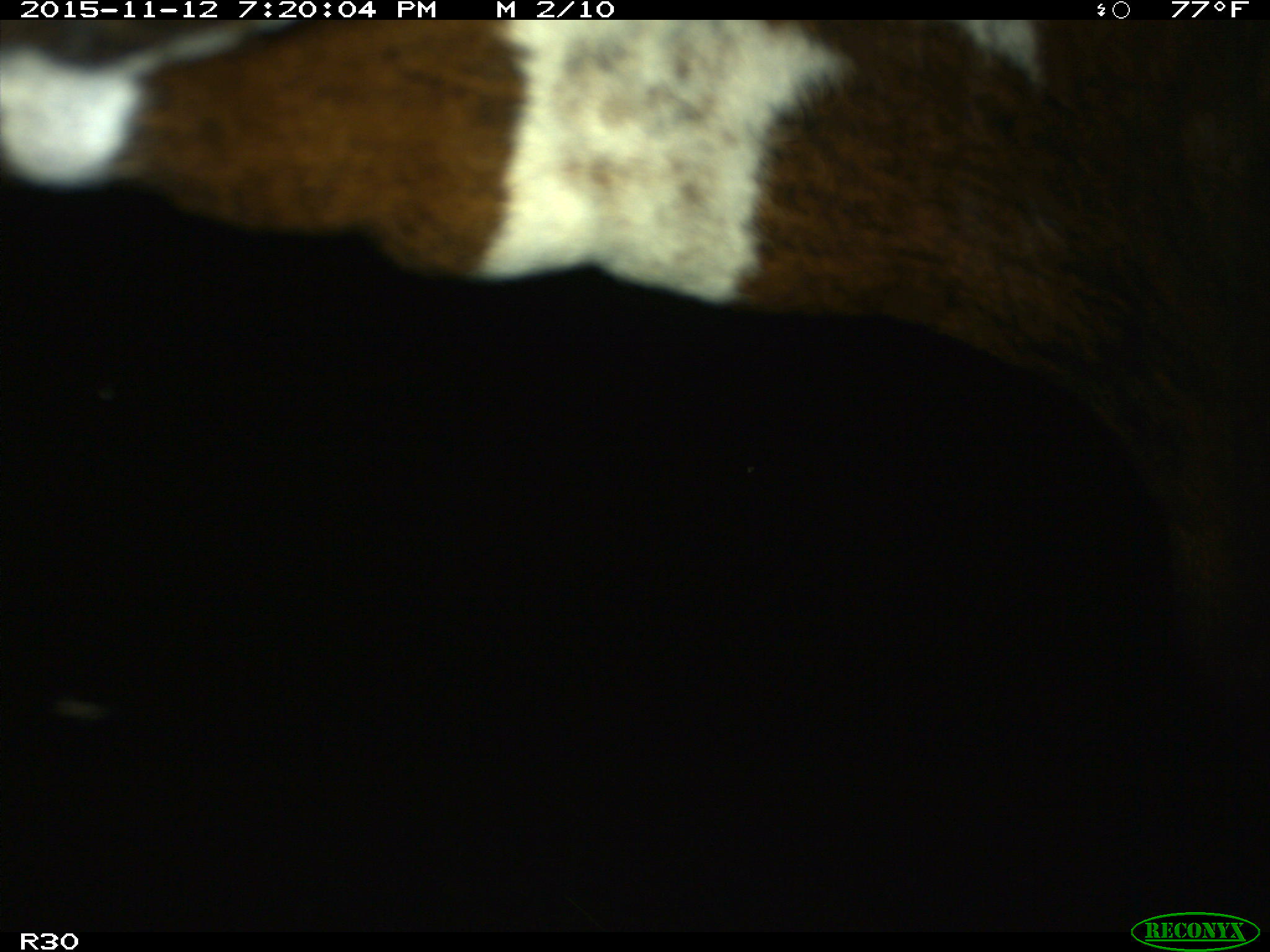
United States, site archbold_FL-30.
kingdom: Animalia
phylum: Chordata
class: Mammalia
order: Artiodactyla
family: Bovidae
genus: Bos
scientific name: Bos taurus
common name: domestic cow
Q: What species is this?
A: Bos taurus (domestic cow).